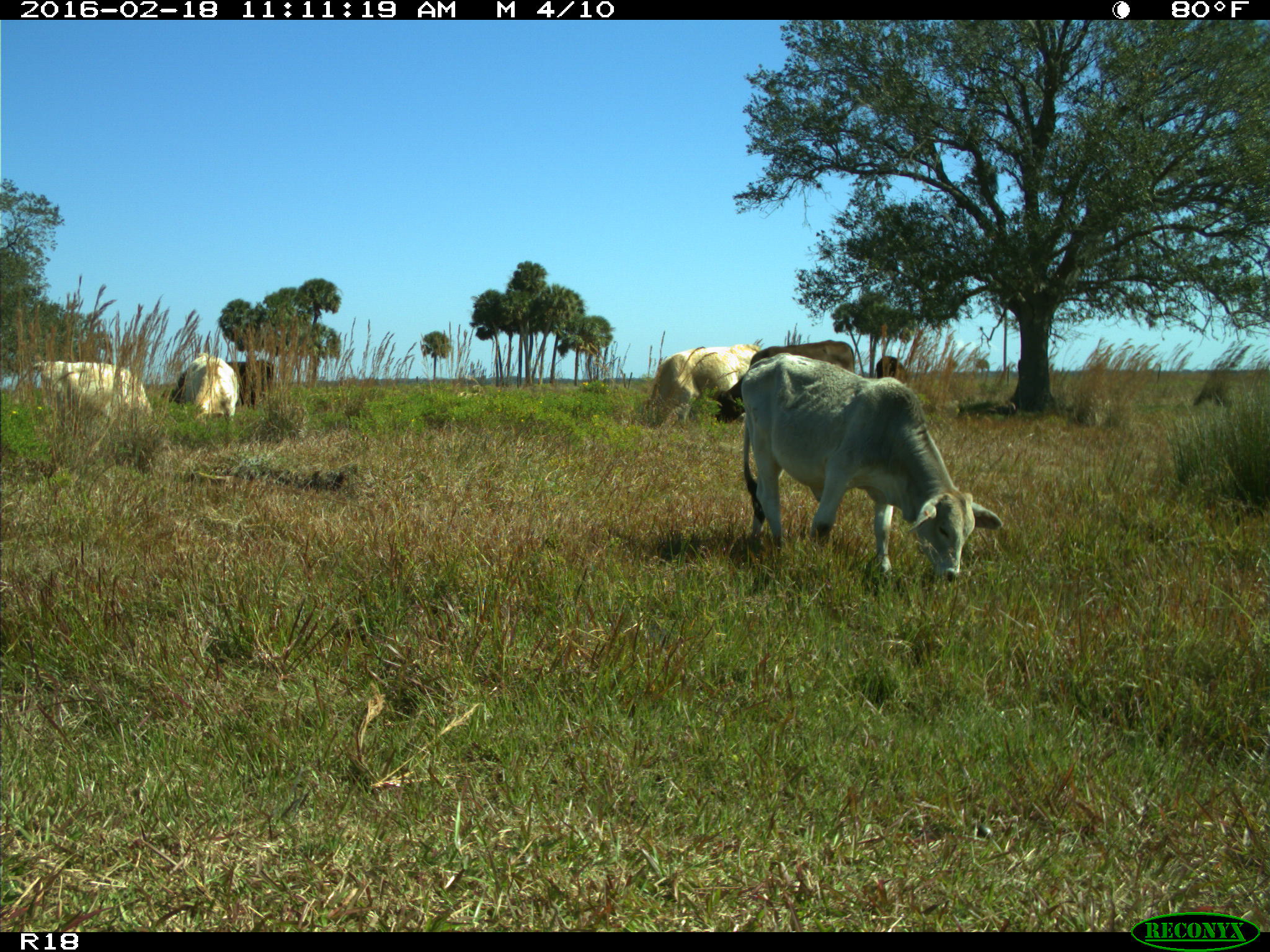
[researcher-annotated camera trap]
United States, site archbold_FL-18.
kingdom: Animalia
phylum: Chordata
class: Mammalia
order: Artiodactyla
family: Bovidae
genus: Bos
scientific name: Bos taurus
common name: domestic cow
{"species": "Bos taurus (domestic cow)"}